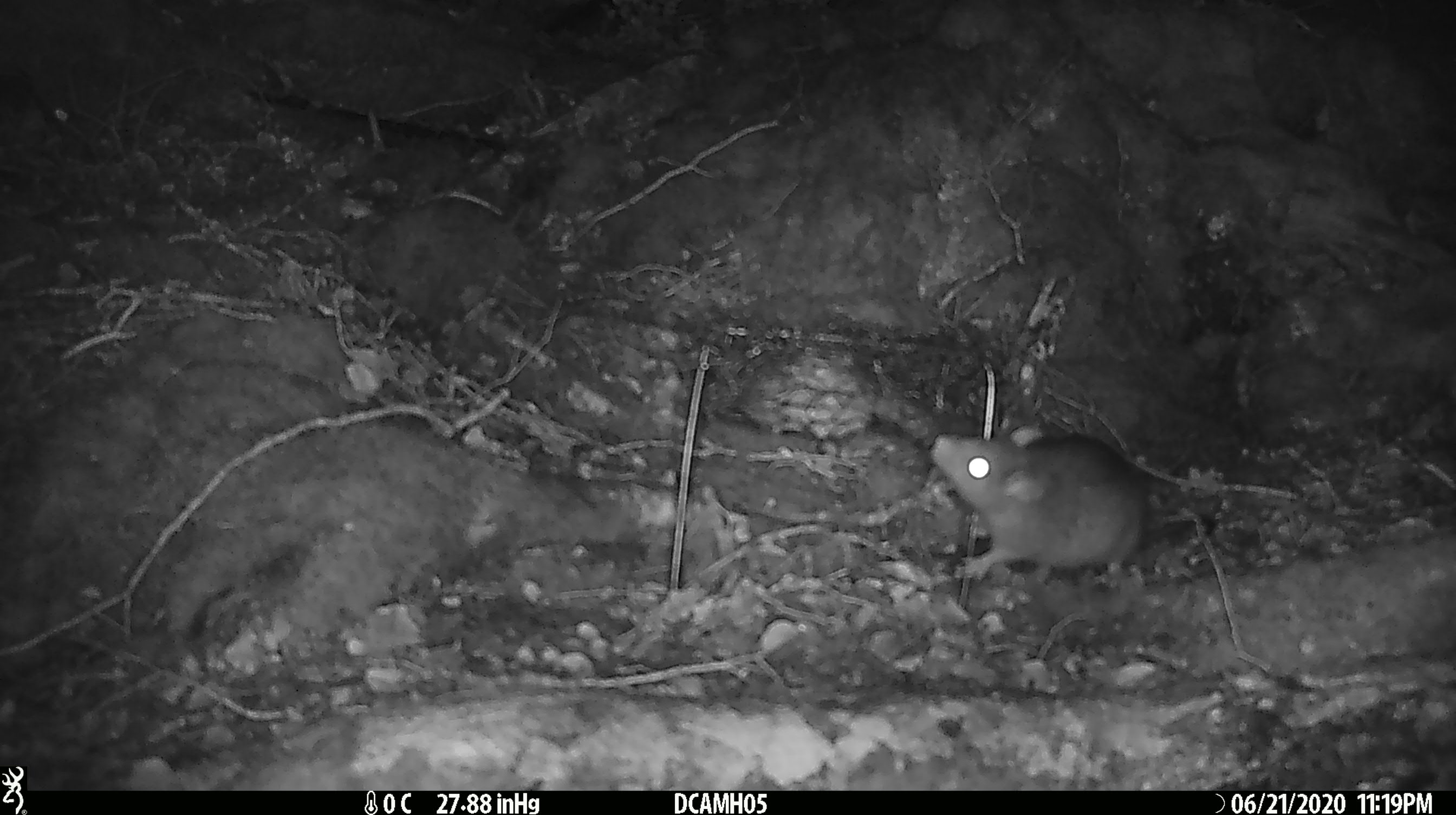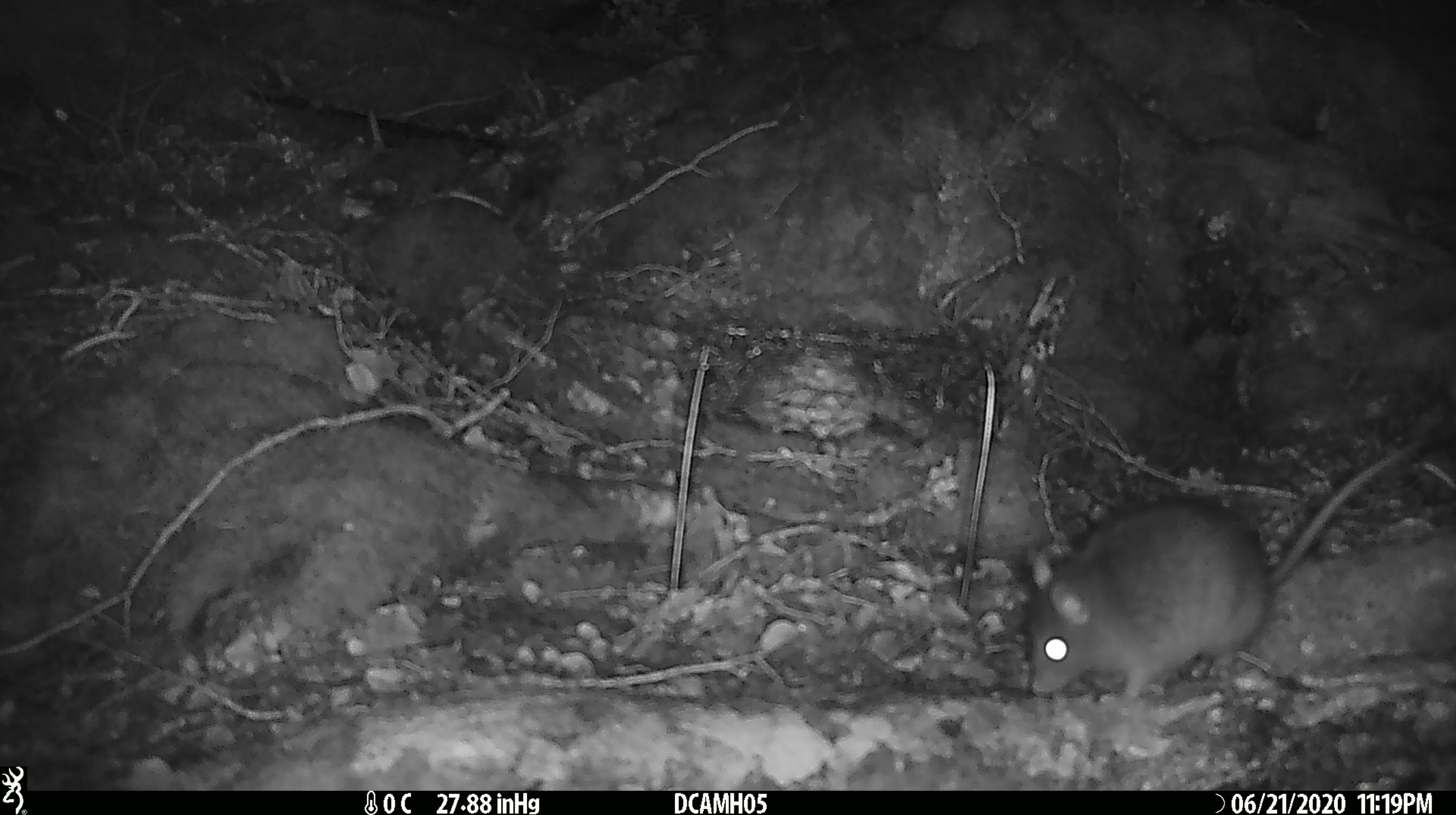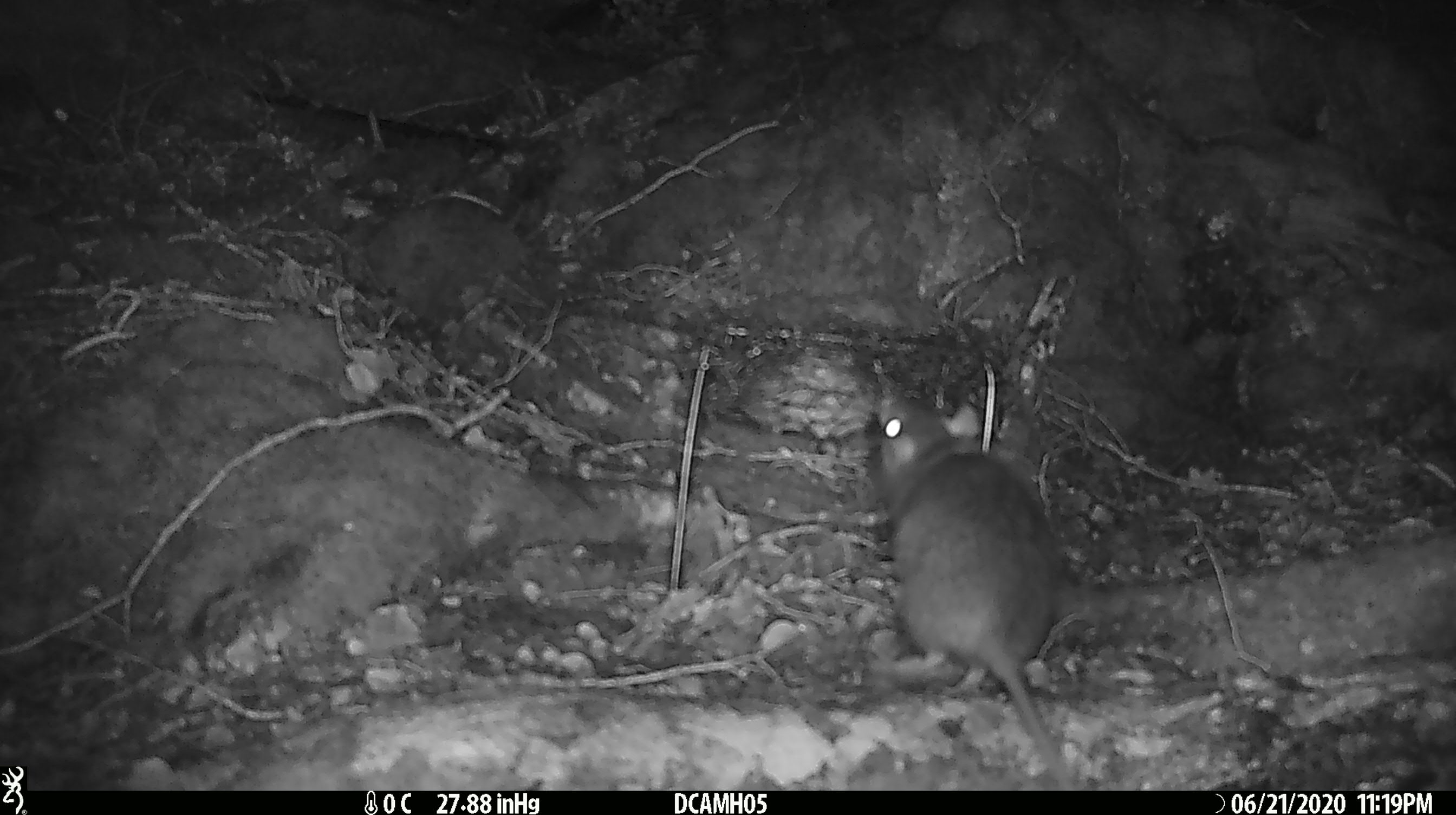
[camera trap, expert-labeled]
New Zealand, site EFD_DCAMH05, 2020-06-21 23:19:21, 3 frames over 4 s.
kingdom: Animalia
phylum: Chordata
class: Mammalia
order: Rodentia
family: Muridae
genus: Rattus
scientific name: Rattus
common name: rat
Rat (Rattus).